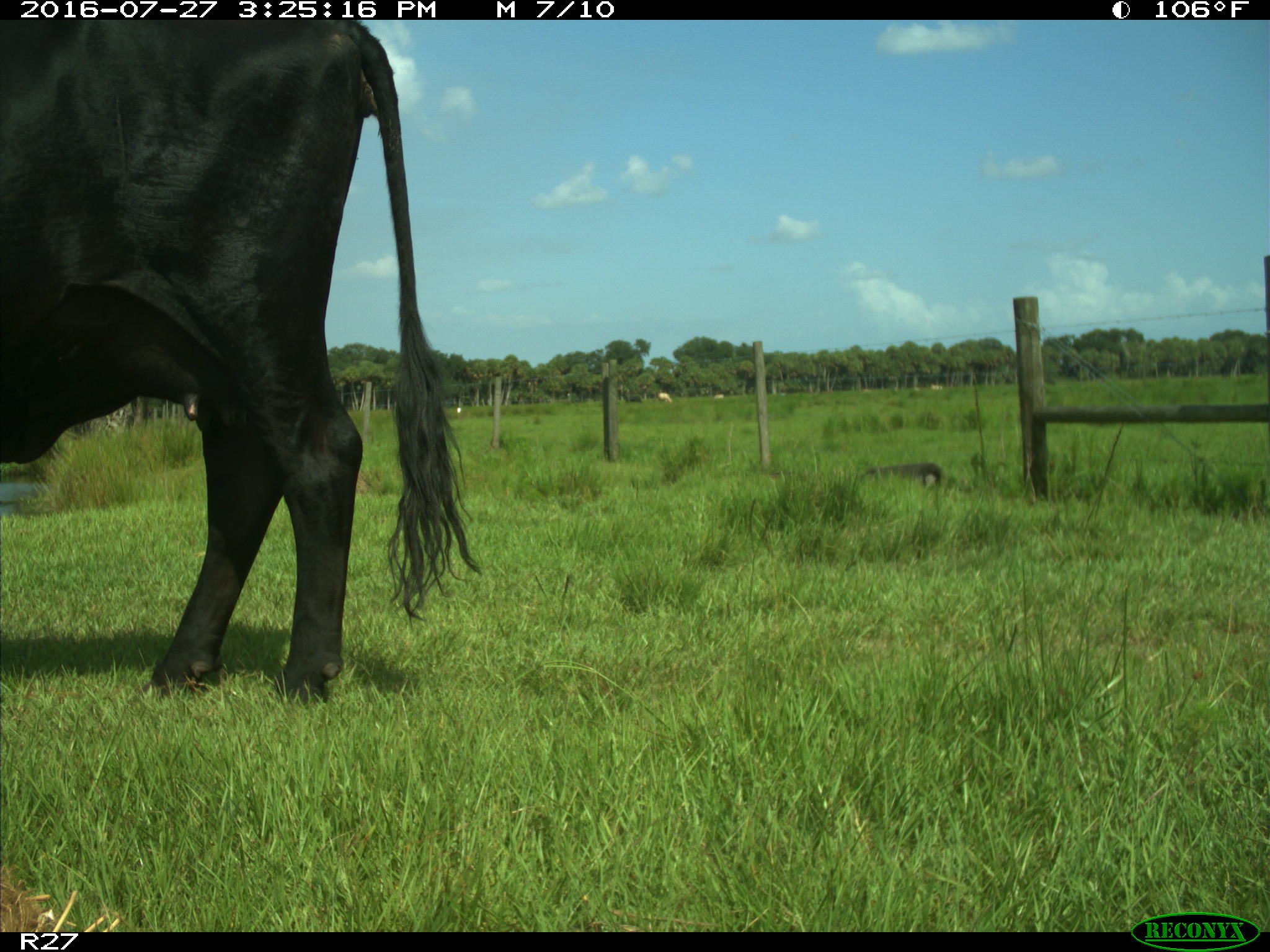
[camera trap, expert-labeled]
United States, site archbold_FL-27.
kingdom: Animalia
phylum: Chordata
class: Mammalia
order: Artiodactyla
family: Bovidae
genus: Bos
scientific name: Bos taurus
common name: domestic cow